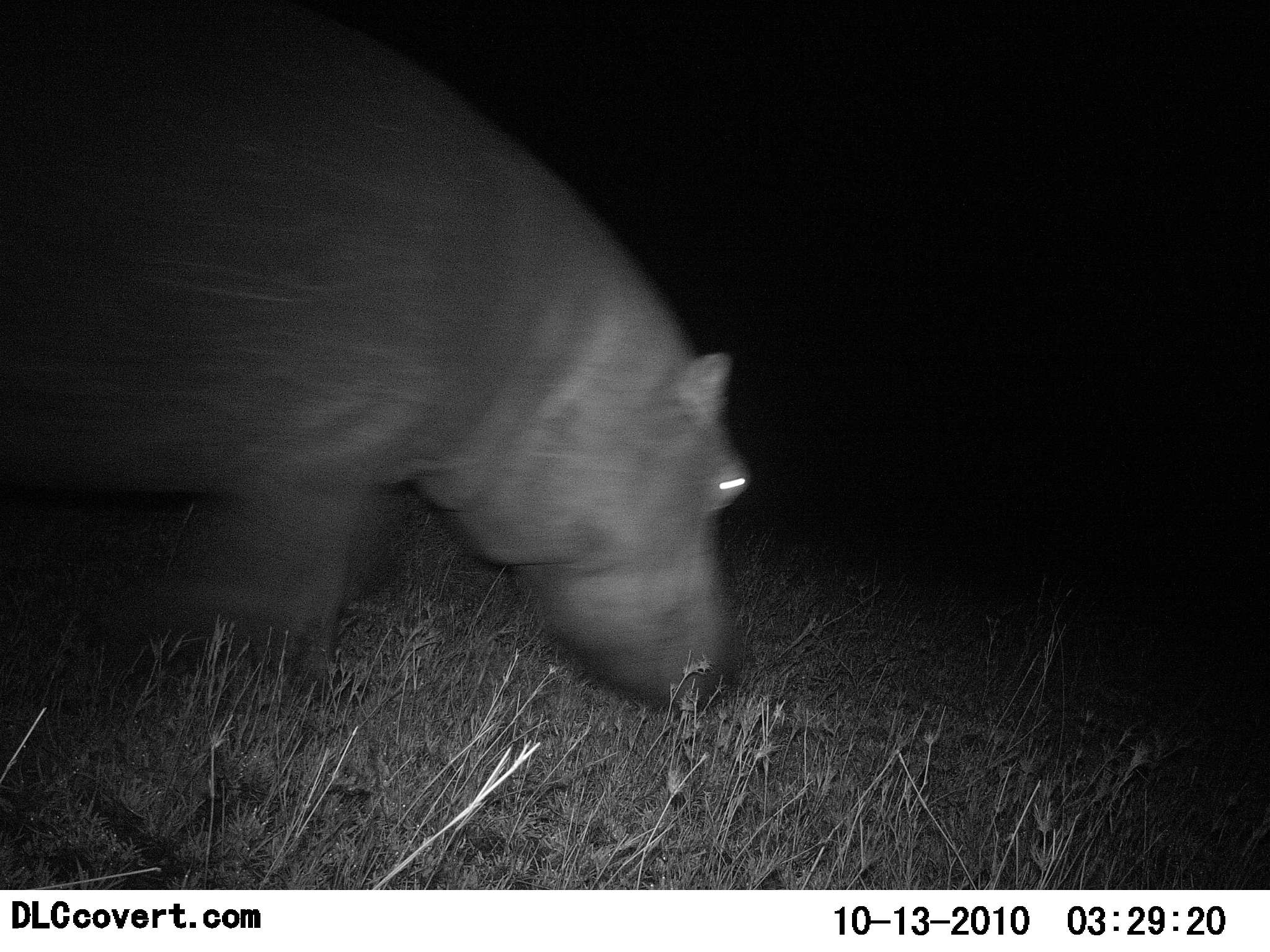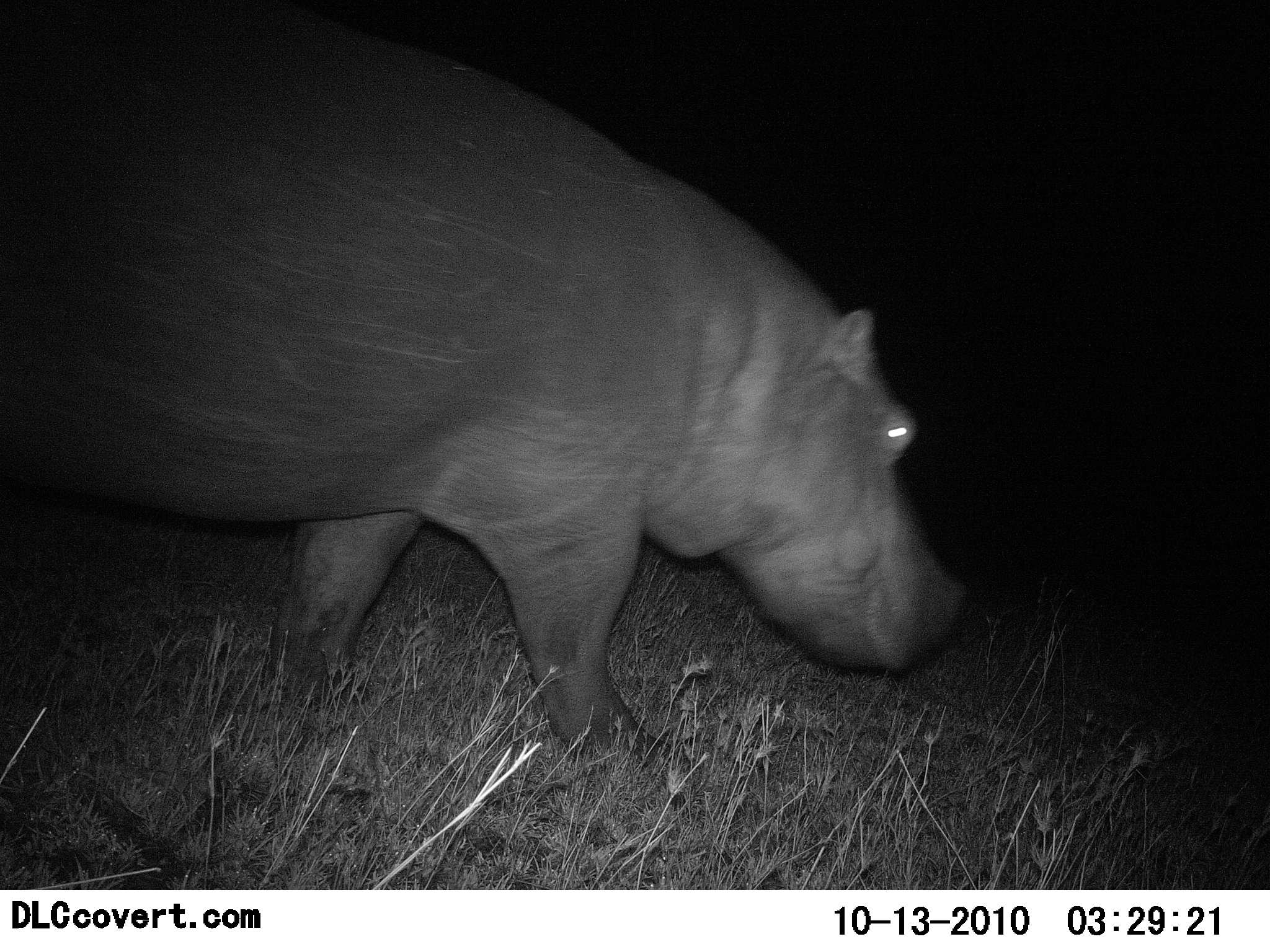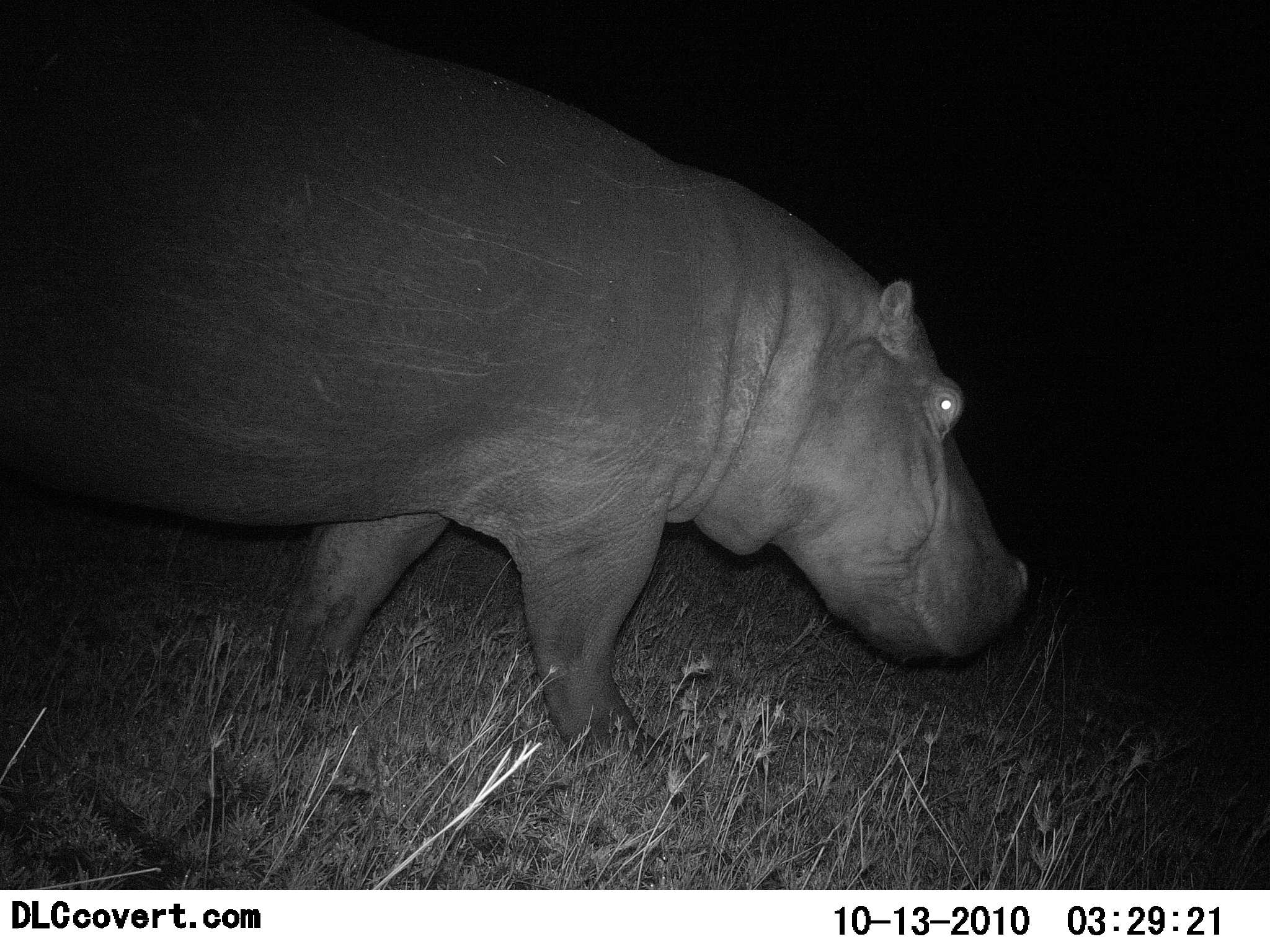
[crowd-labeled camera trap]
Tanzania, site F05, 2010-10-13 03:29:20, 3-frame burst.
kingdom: Animalia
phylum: Chordata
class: Mammalia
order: Artiodactyla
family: Hippopotamidae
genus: Hippopotamus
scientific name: Hippopotamus amphibius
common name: hippopotamus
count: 1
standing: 6%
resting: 0%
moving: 94%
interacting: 0%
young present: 0%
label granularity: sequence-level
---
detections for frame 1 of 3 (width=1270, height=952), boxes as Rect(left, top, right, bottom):
animal: Rect(1, 0, 753, 714)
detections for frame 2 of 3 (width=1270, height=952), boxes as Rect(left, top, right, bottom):
animal: Rect(0, 1, 971, 803)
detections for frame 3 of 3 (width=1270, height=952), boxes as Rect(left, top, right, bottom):
animal: Rect(0, 1, 1030, 798)